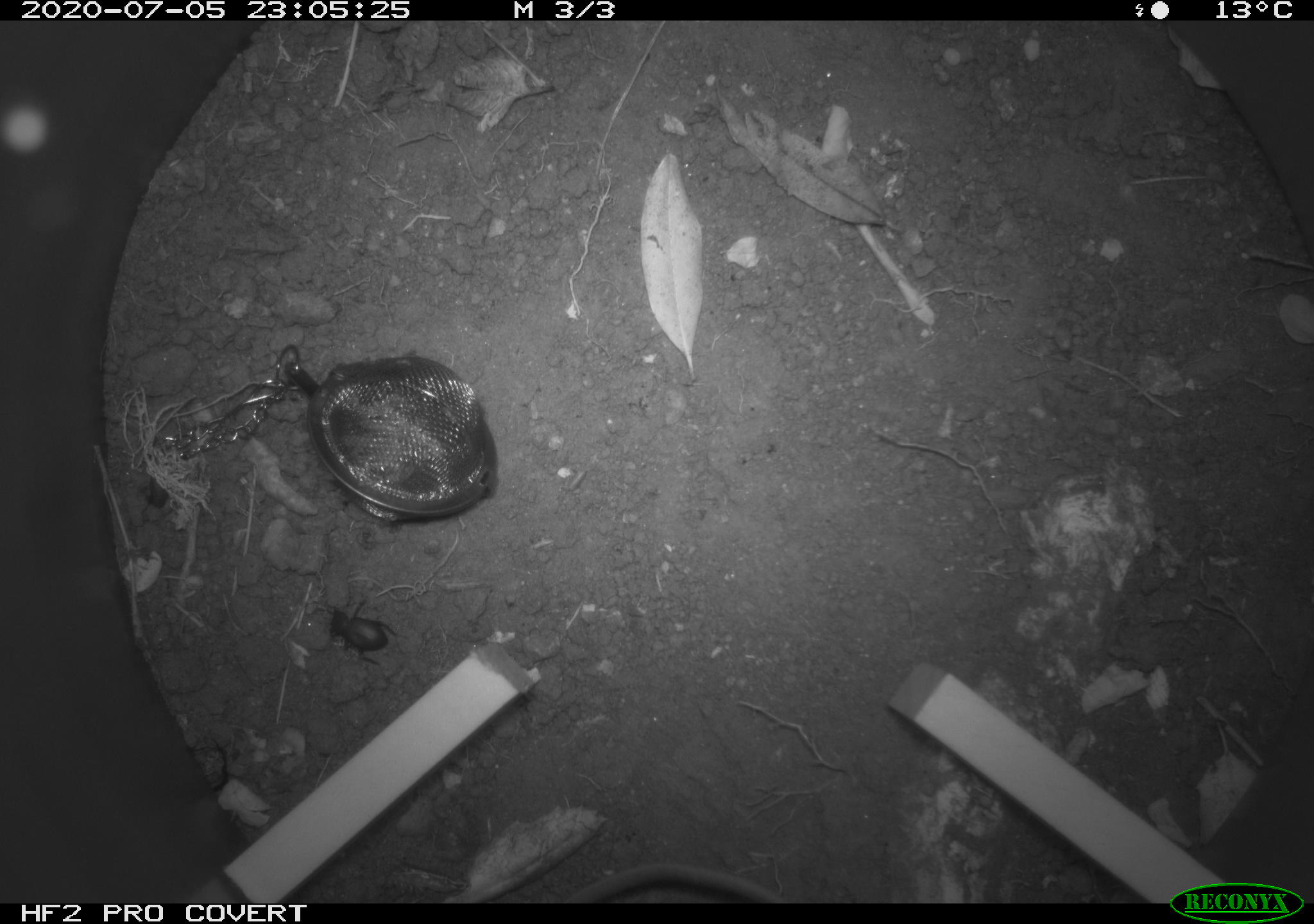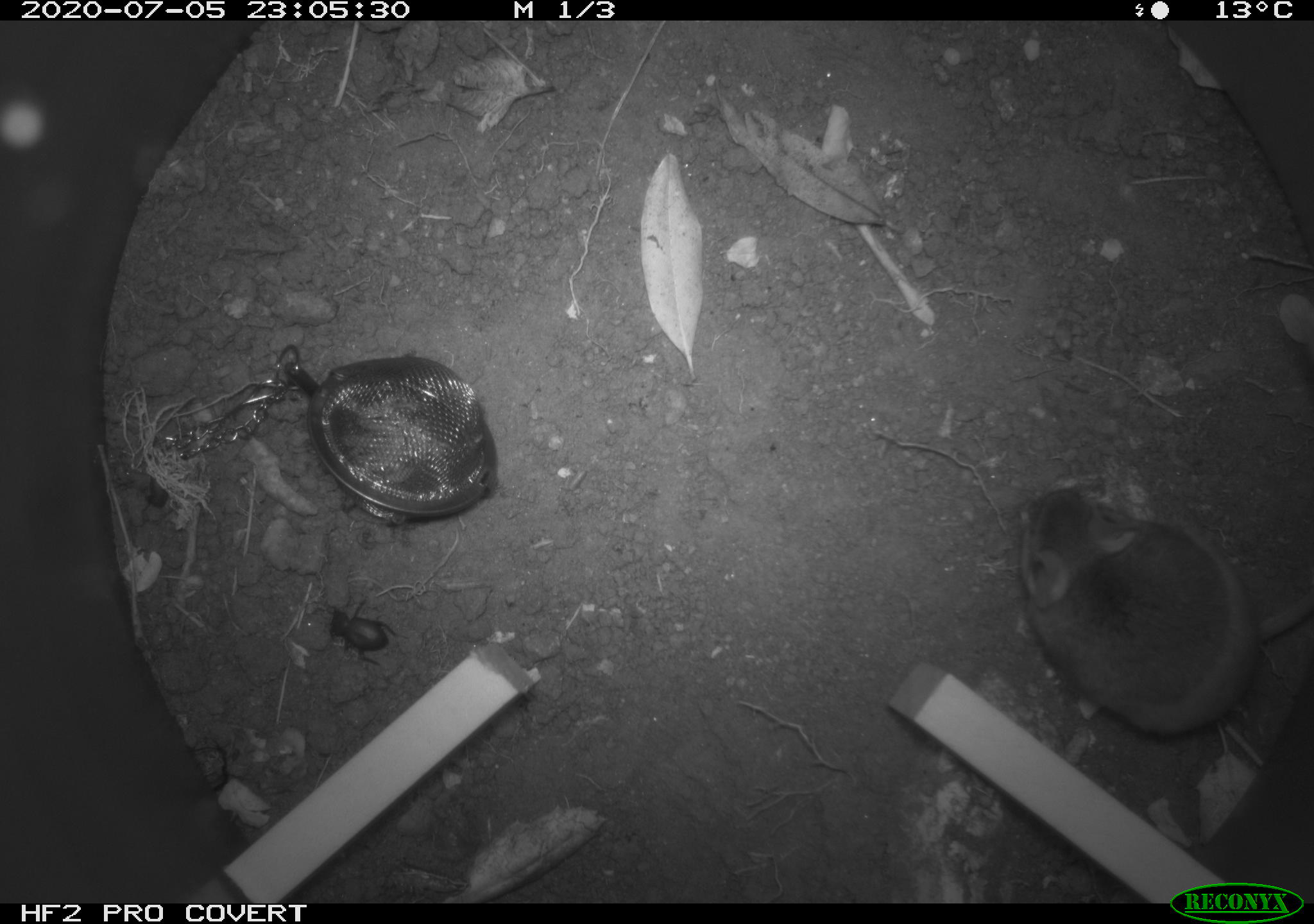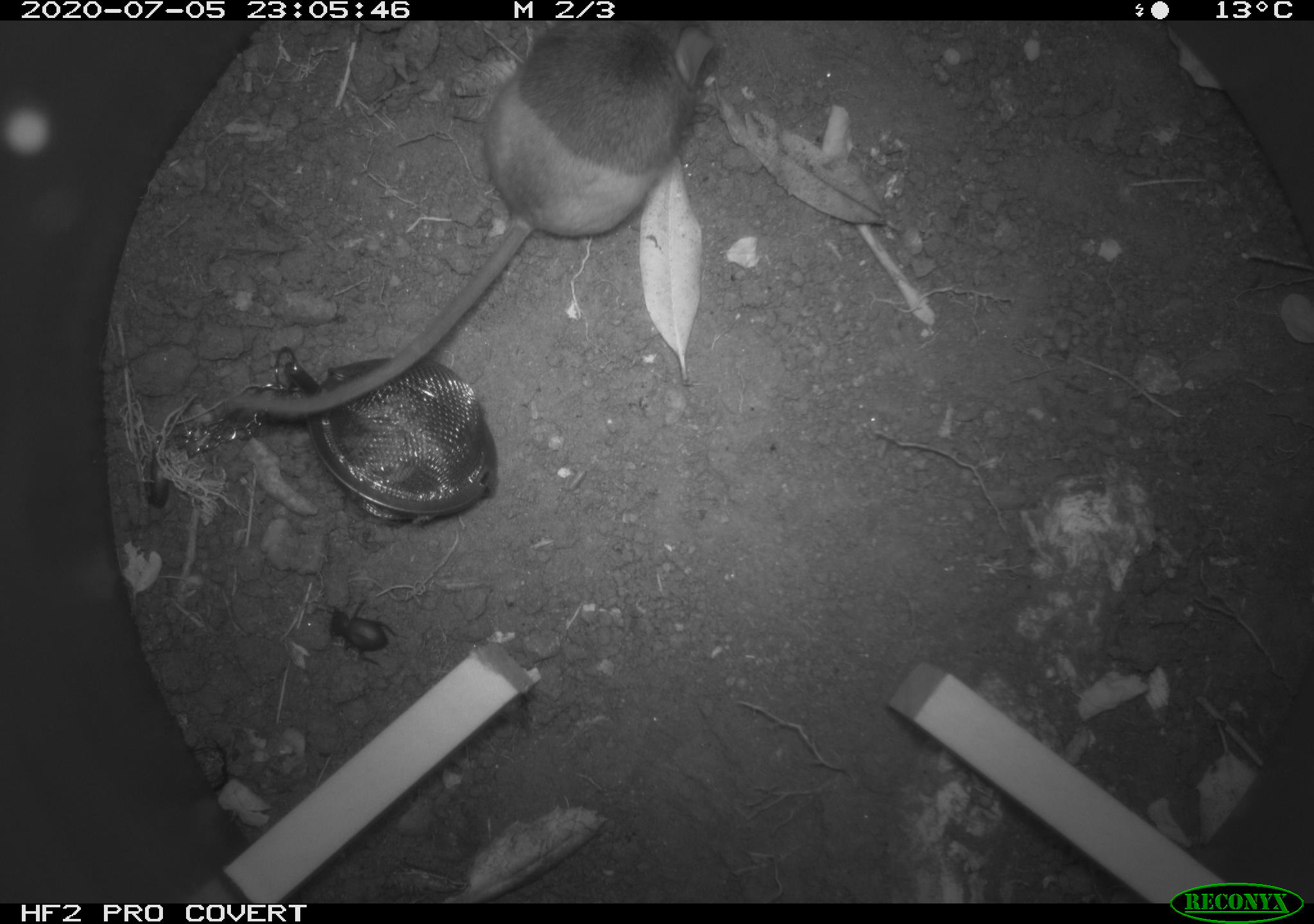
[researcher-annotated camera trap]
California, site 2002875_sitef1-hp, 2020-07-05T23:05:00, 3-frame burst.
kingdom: Animalia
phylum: Chordata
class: Mammalia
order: Rodentia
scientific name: Rodentia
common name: rodent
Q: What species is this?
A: Rodent (Rodentia).